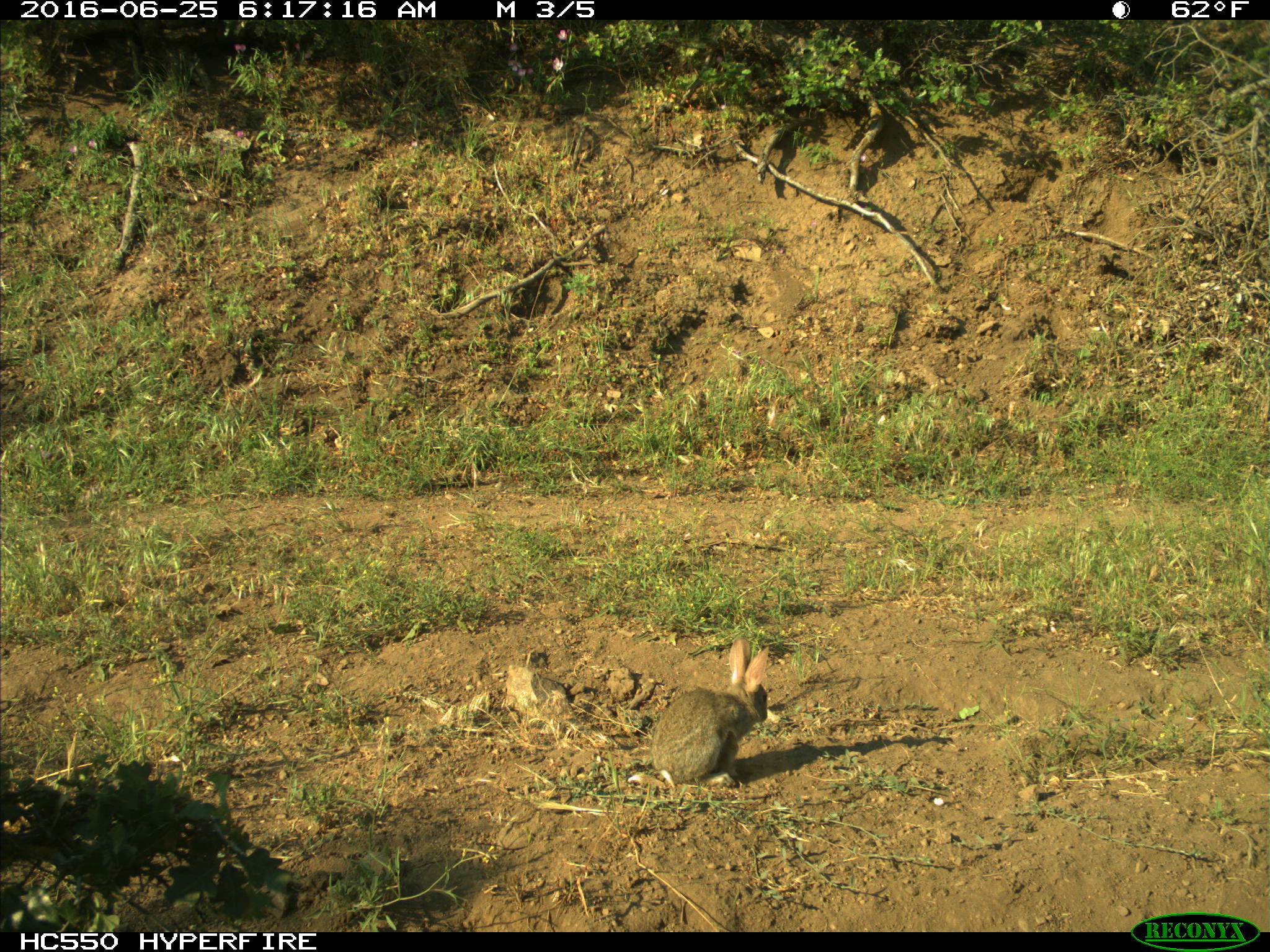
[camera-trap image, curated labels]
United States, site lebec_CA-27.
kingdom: Animalia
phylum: Chordata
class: Mammalia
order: Lagomorpha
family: Leporidae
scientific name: Leporidae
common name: rabbits and hares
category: unidentified rabbit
Unidentified rabbit (rabbits and hares) (Leporidae).